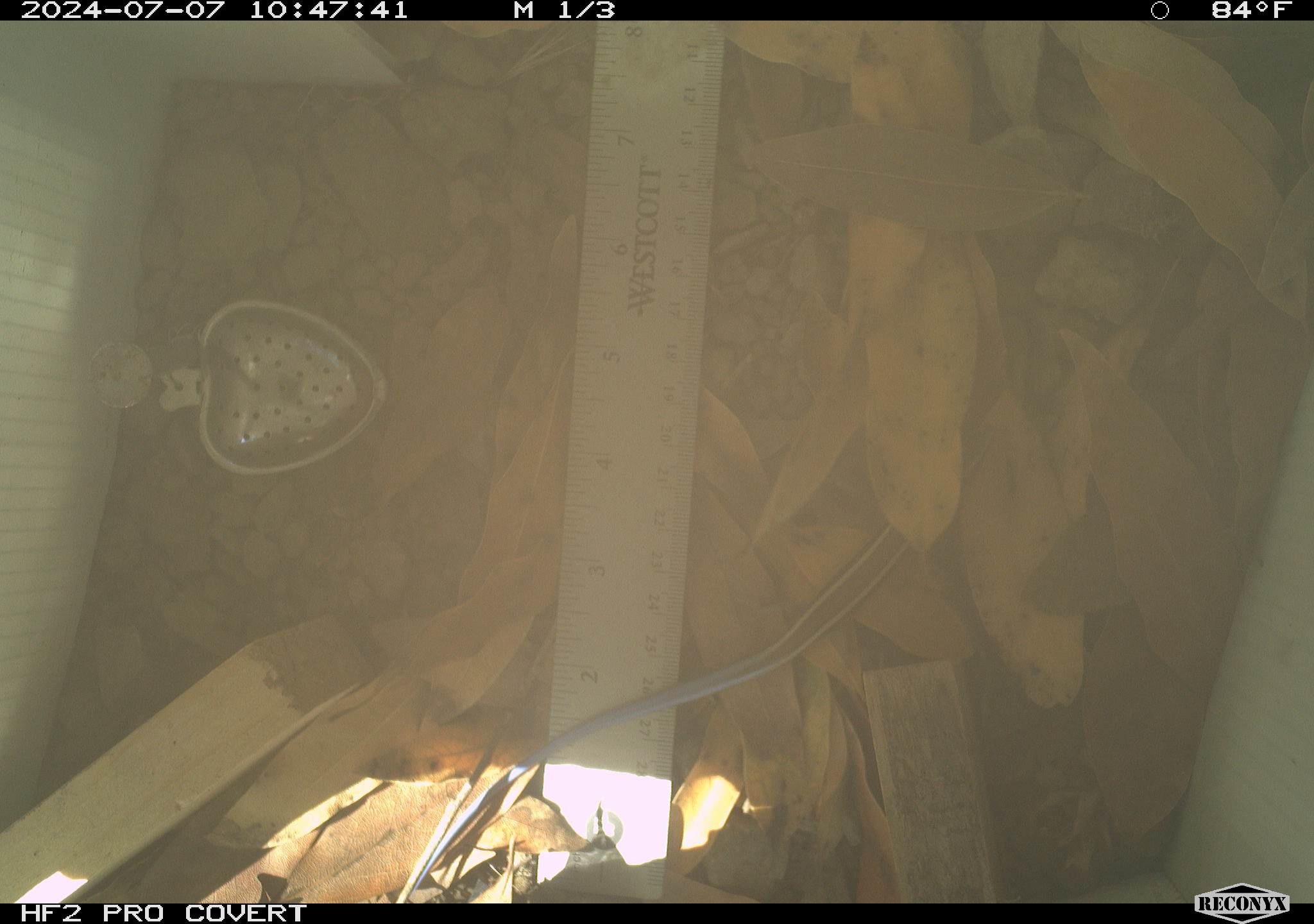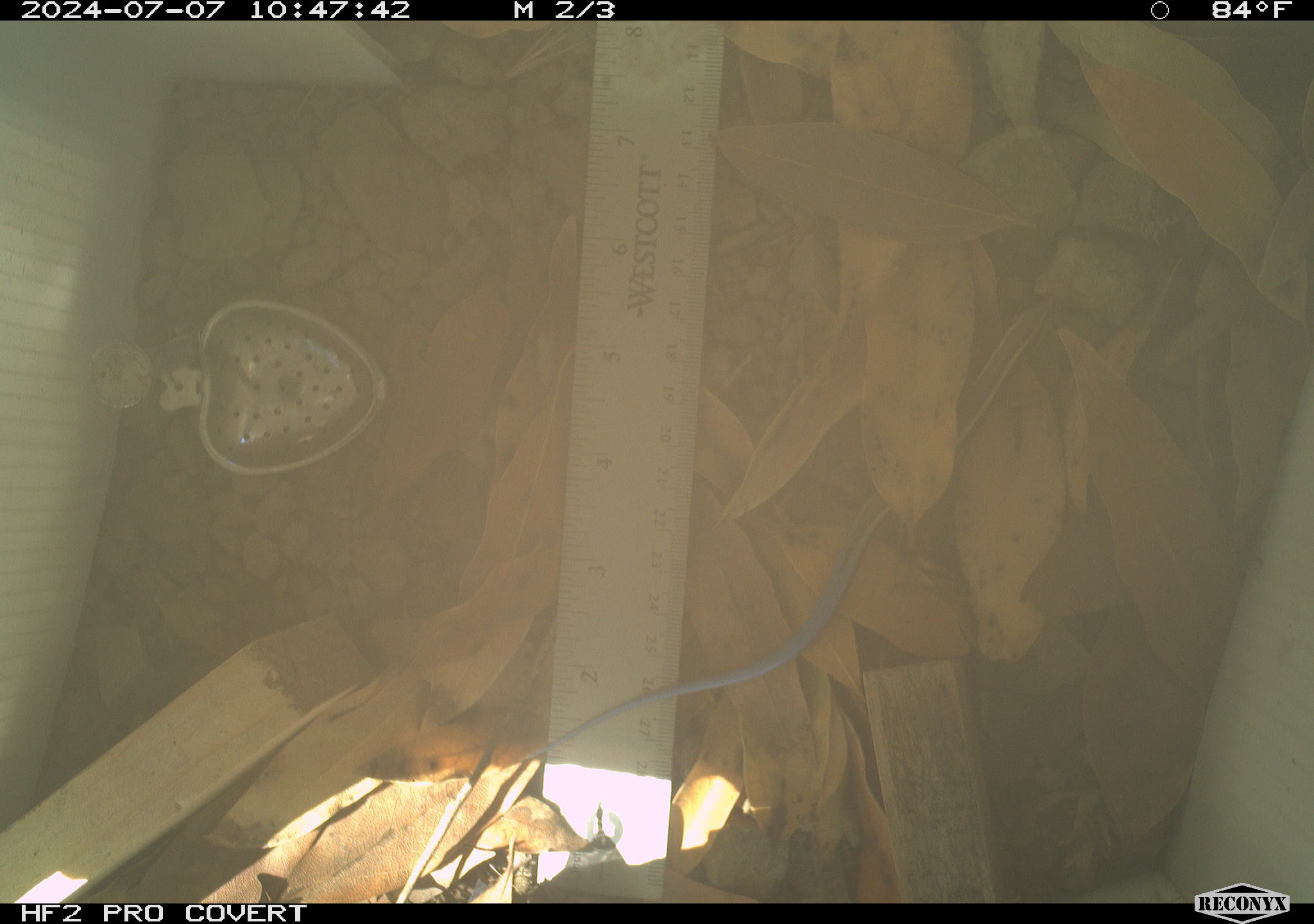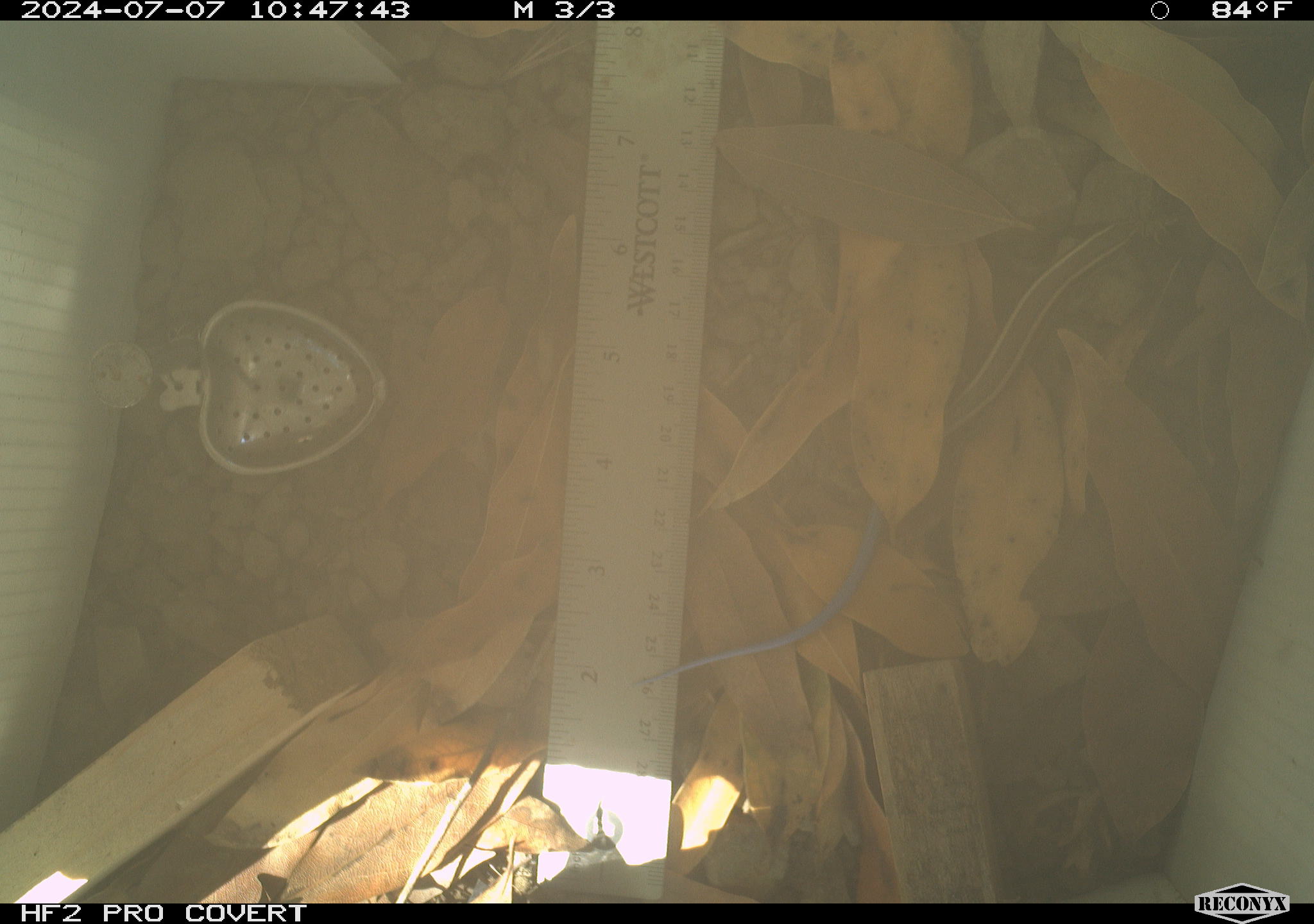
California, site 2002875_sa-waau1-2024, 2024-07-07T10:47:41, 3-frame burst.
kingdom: Animalia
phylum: Chordata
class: Reptilia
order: Squamata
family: Scincidae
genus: Plestiodon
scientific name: Plestiodon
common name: blue-tailed skinks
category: plestiodon species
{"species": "plestiodon species (blue-tailed skinks) (Plestiodon)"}